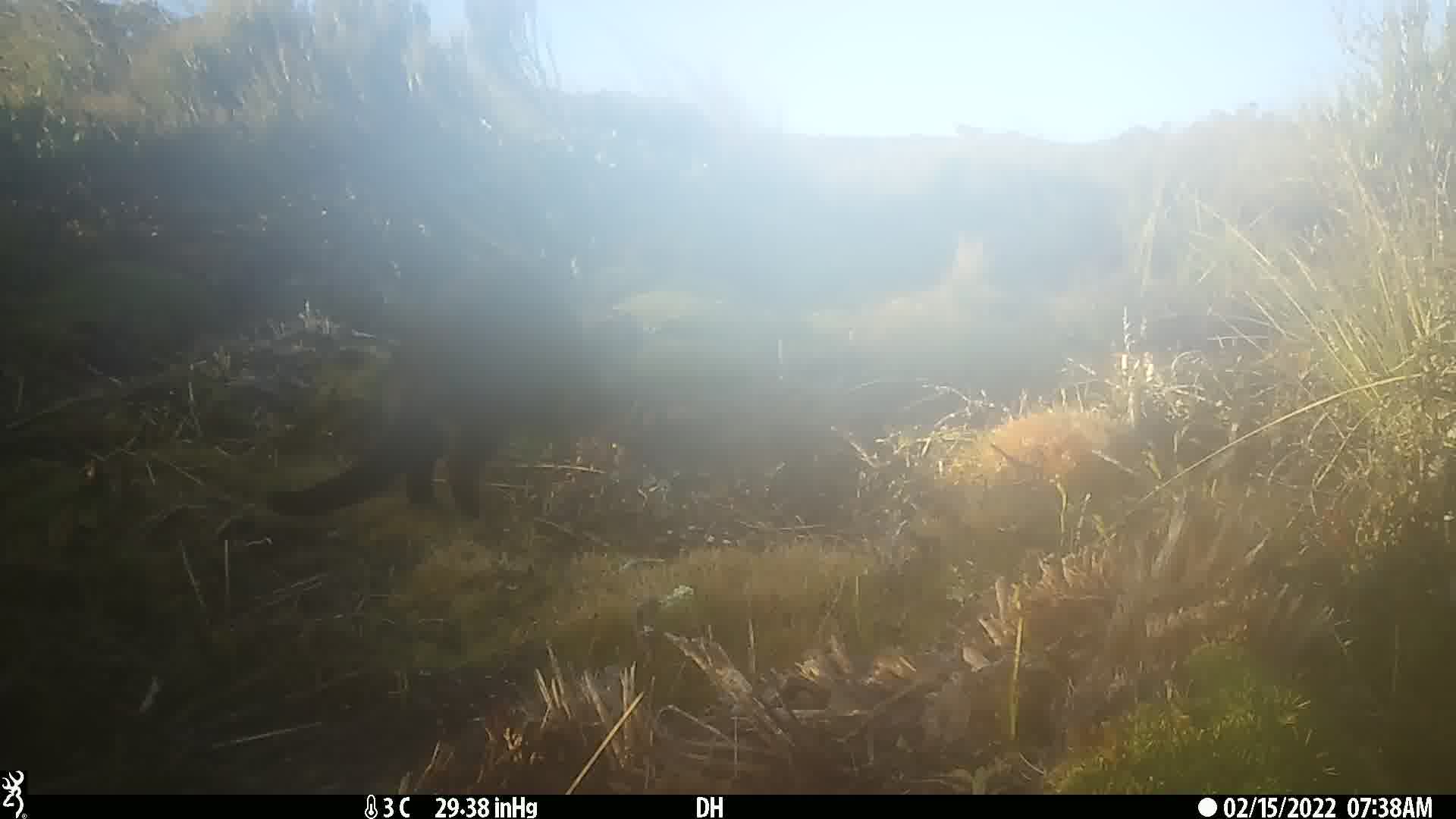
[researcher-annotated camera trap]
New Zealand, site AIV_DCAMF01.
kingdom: Animalia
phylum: Chordata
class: Mammalia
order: Carnivora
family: Felidae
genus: Felis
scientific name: Felis catus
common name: domestic cat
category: cat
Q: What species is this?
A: Cat (domestic cat) (Felis catus).